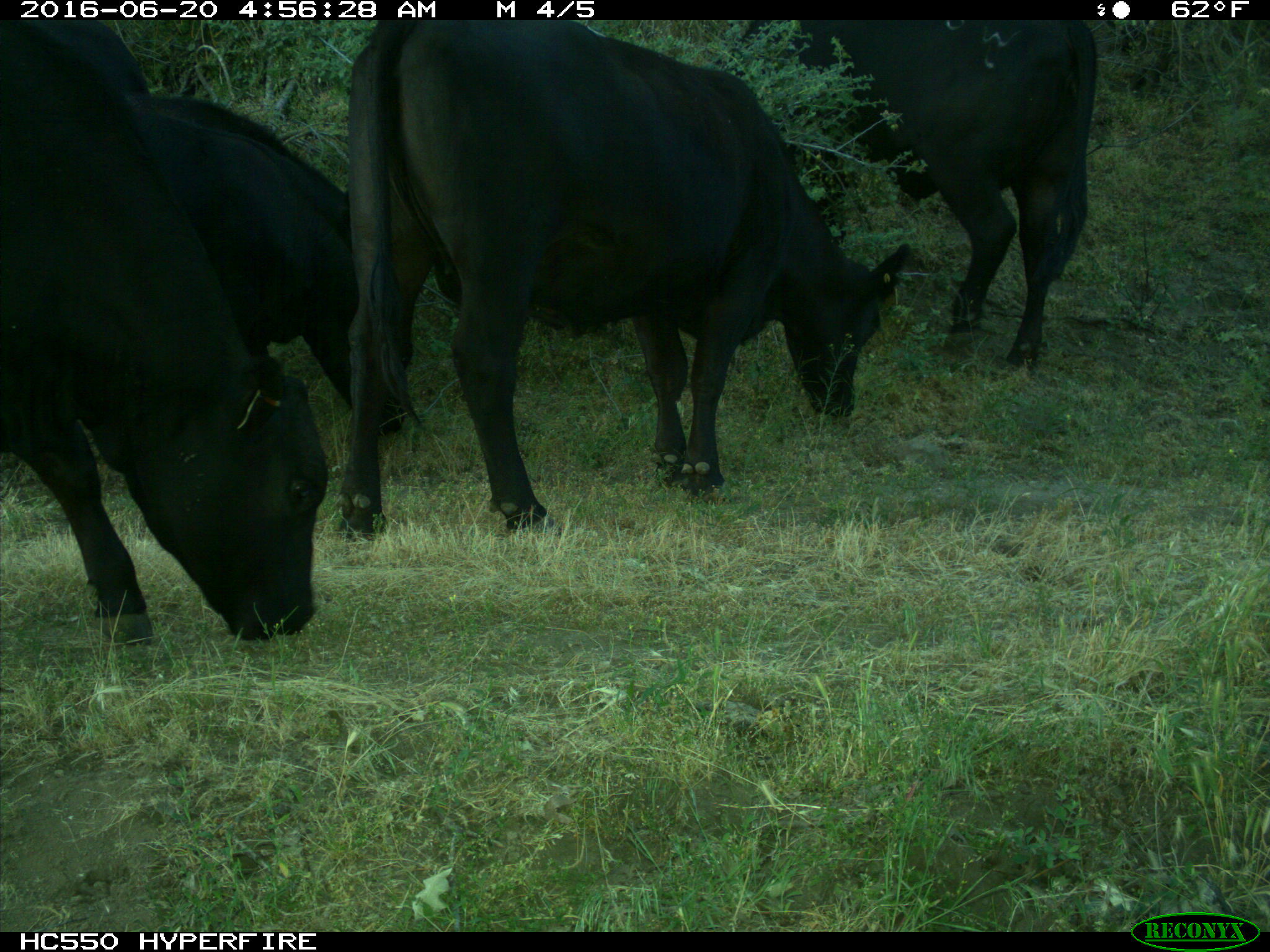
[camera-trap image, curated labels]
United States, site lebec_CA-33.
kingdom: Animalia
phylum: Chordata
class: Mammalia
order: Artiodactyla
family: Bovidae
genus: Bos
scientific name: Bos taurus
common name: domestic cow